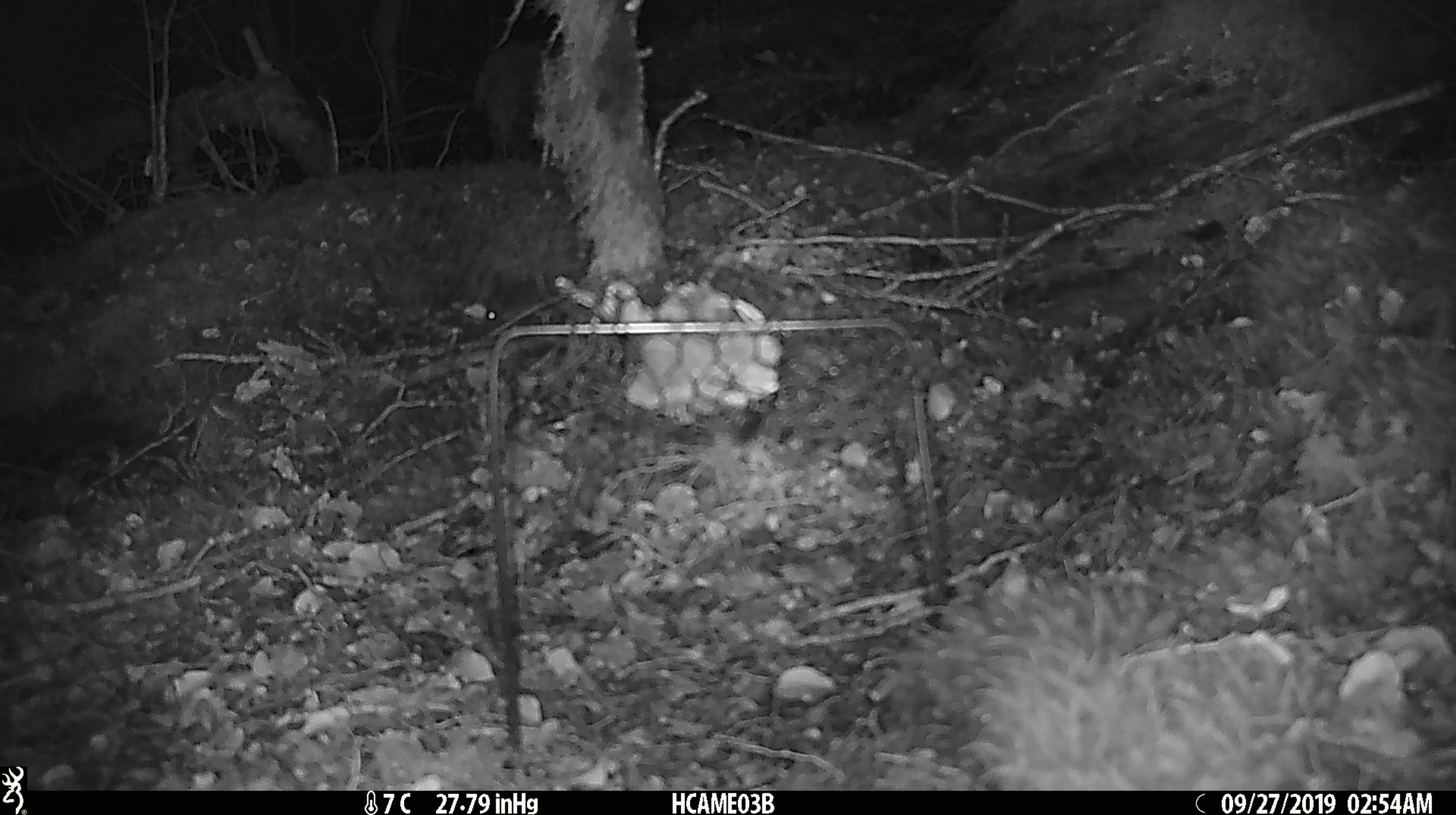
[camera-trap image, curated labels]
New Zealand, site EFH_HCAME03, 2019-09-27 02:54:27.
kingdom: Animalia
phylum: Chordata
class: Mammalia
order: Rodentia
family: Muridae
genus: Mus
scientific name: Mus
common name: mouse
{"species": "mouse (Mus)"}